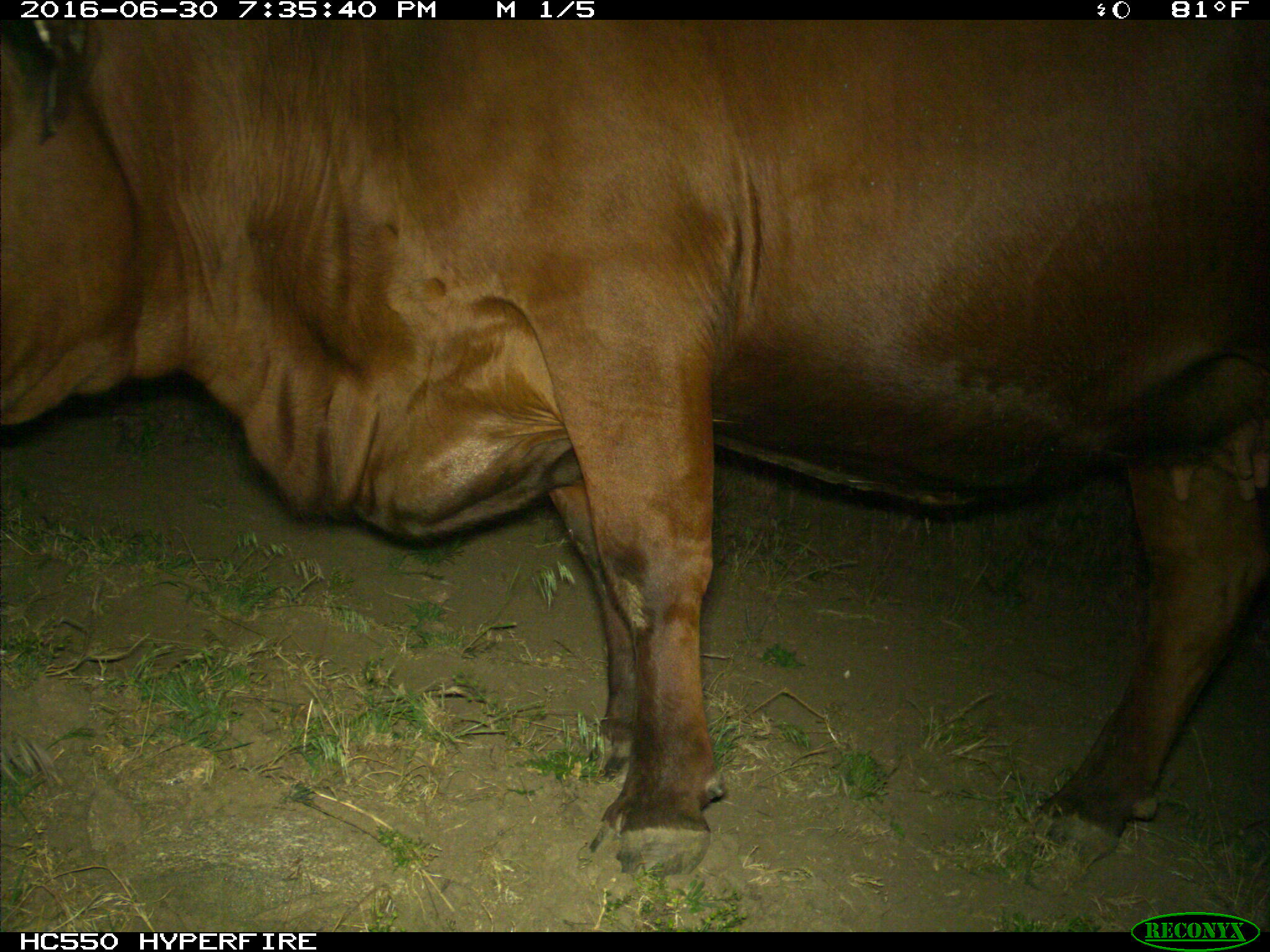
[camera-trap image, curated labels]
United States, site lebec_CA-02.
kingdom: Animalia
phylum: Chordata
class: Mammalia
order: Artiodactyla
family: Bovidae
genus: Bos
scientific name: Bos taurus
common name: domestic cow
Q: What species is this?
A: Bos taurus (domestic cow).